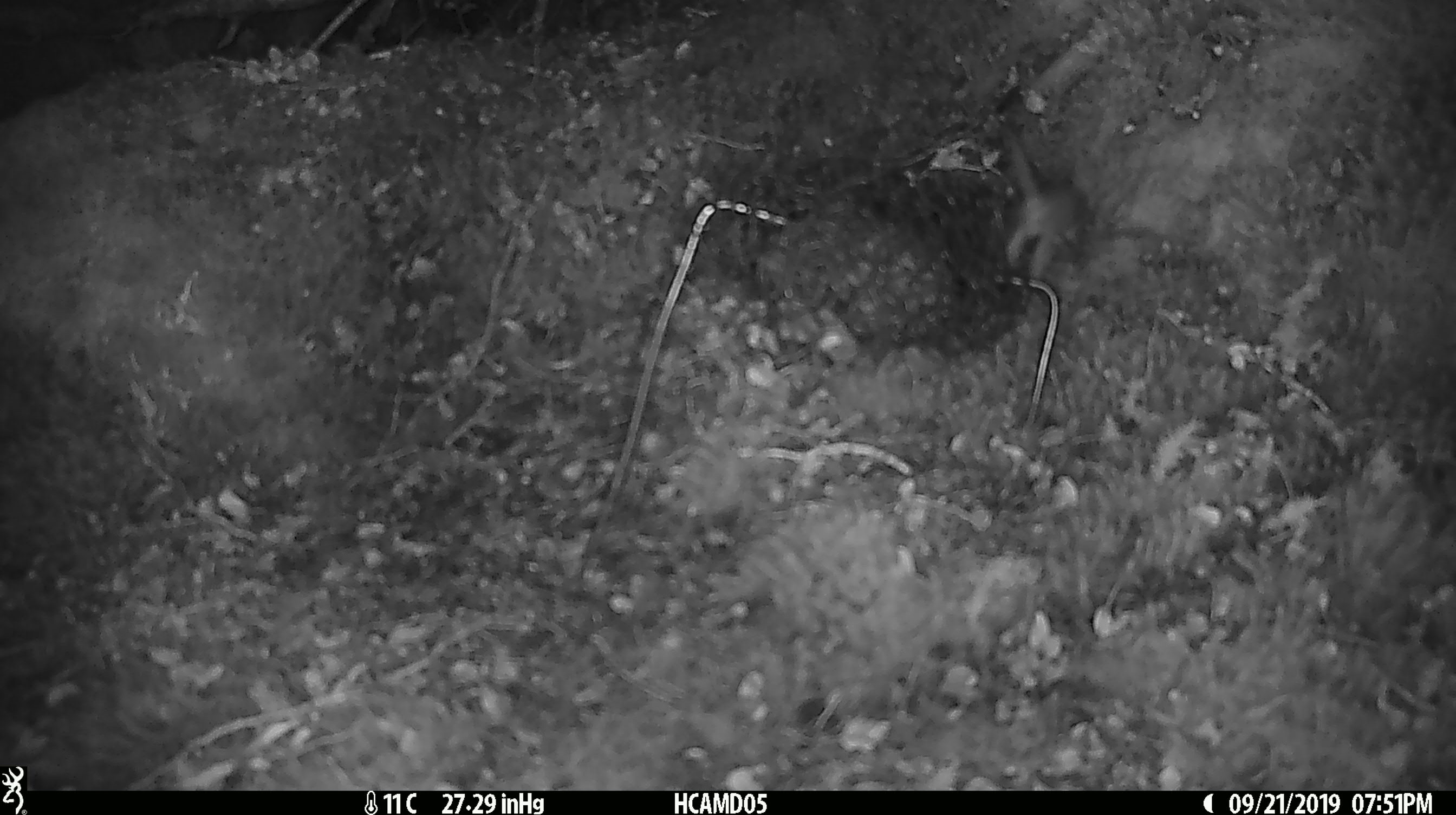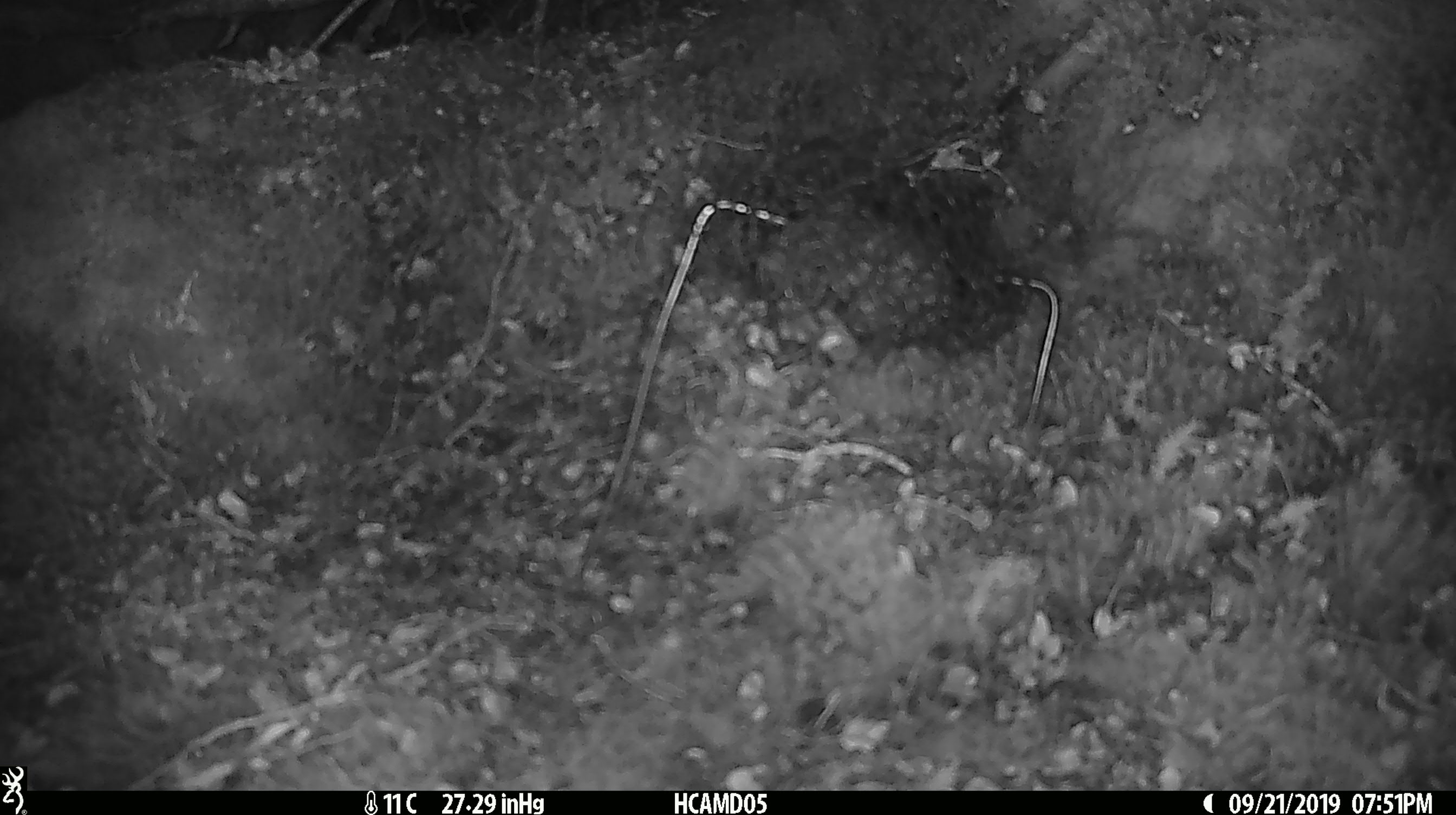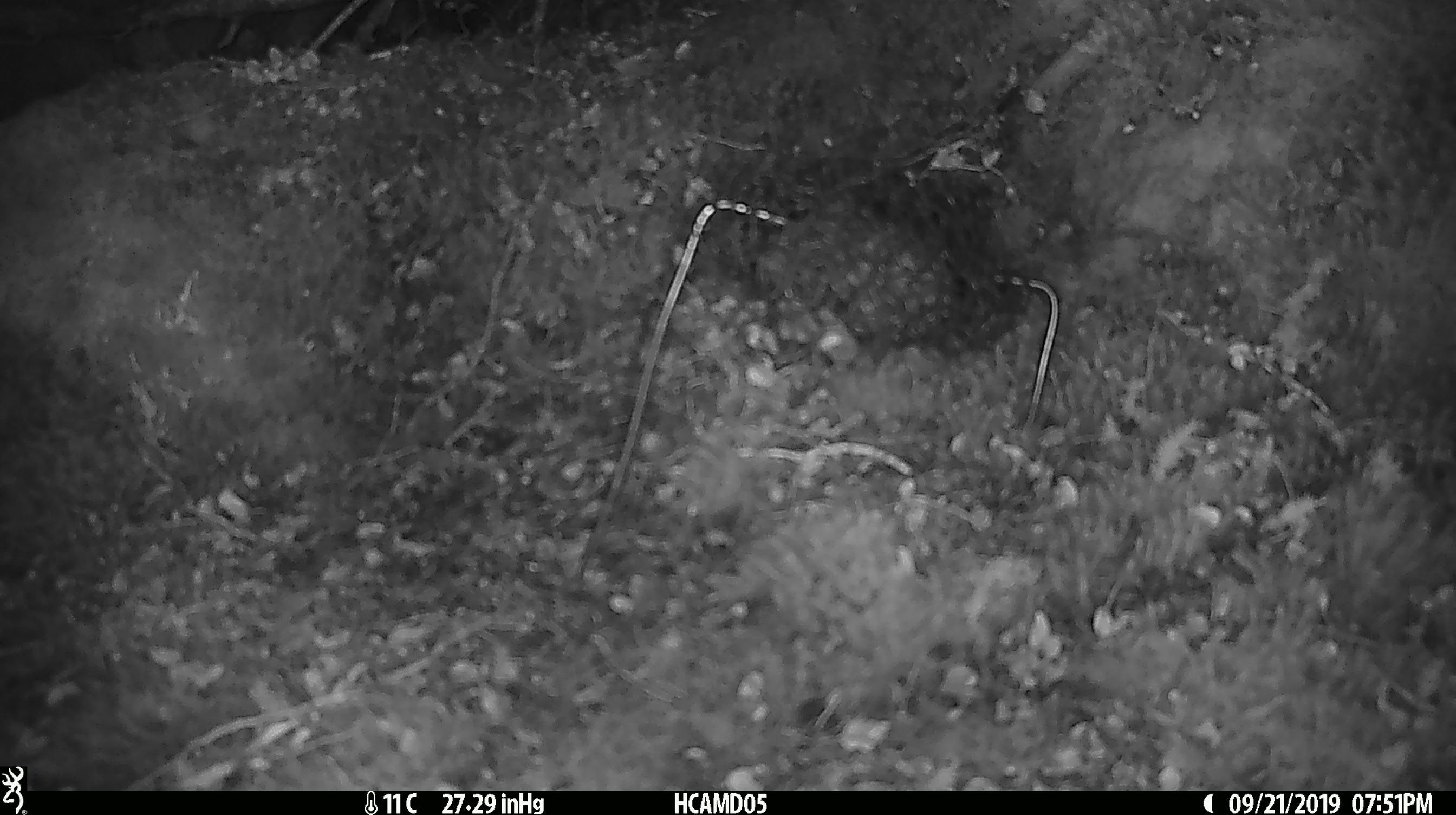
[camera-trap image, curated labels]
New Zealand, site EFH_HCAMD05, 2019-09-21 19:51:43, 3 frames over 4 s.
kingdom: Animalia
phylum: Chordata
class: Mammalia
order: Rodentia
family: Muridae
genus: Mus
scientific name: Mus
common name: mouse